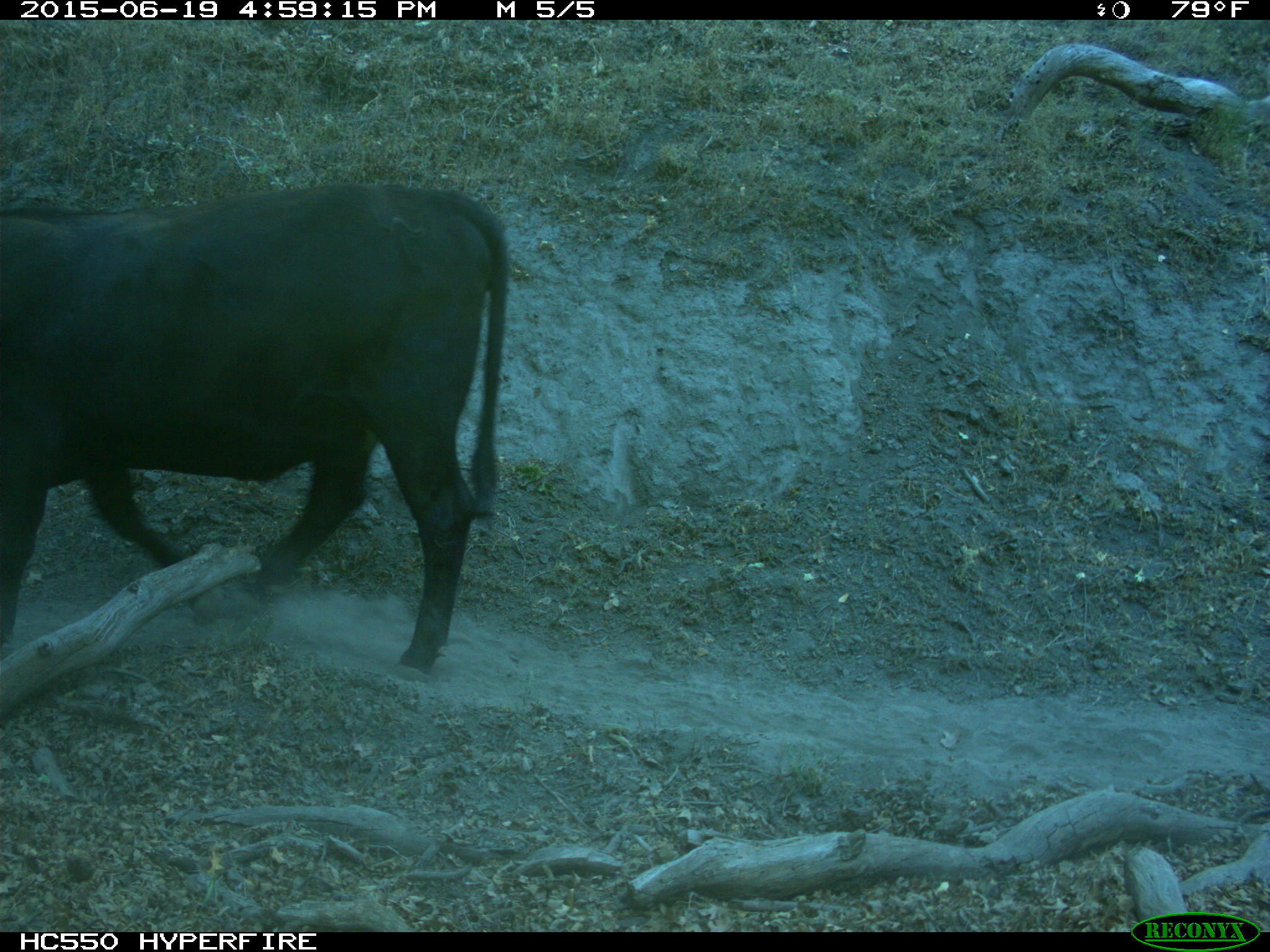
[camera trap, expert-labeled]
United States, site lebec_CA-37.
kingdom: Animalia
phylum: Chordata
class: Mammalia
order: Artiodactyla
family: Bovidae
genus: Bos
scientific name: Bos taurus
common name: domestic cow